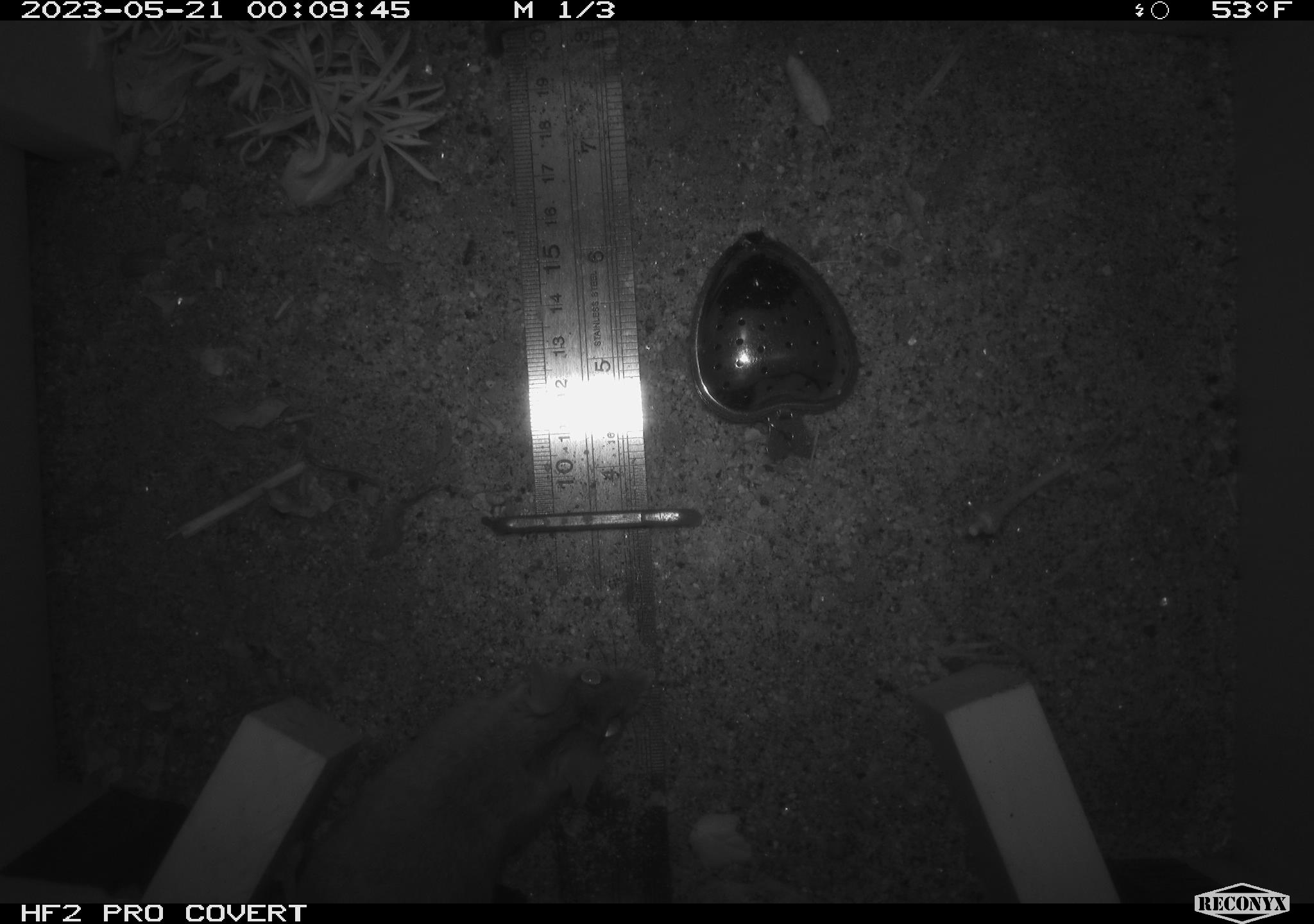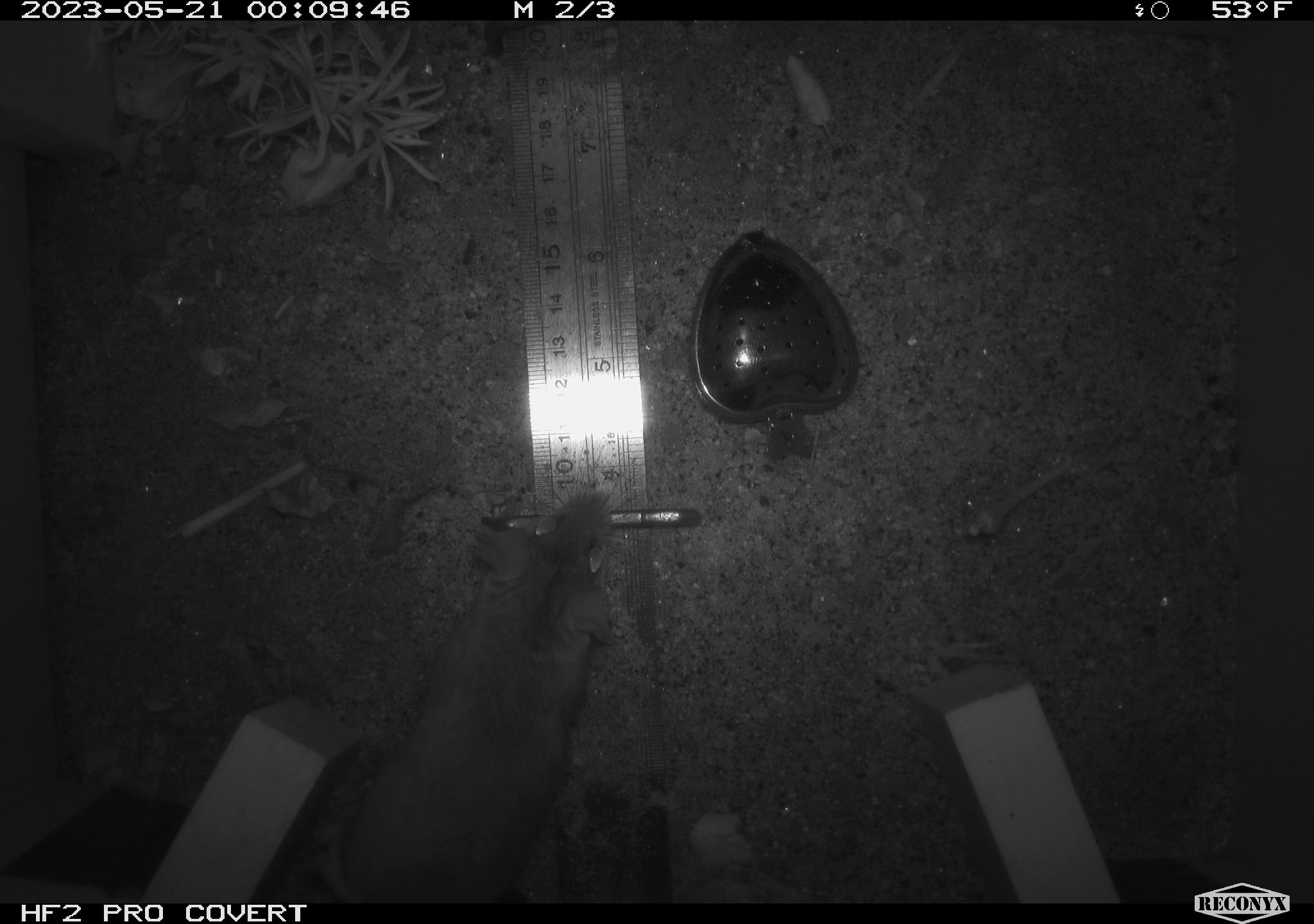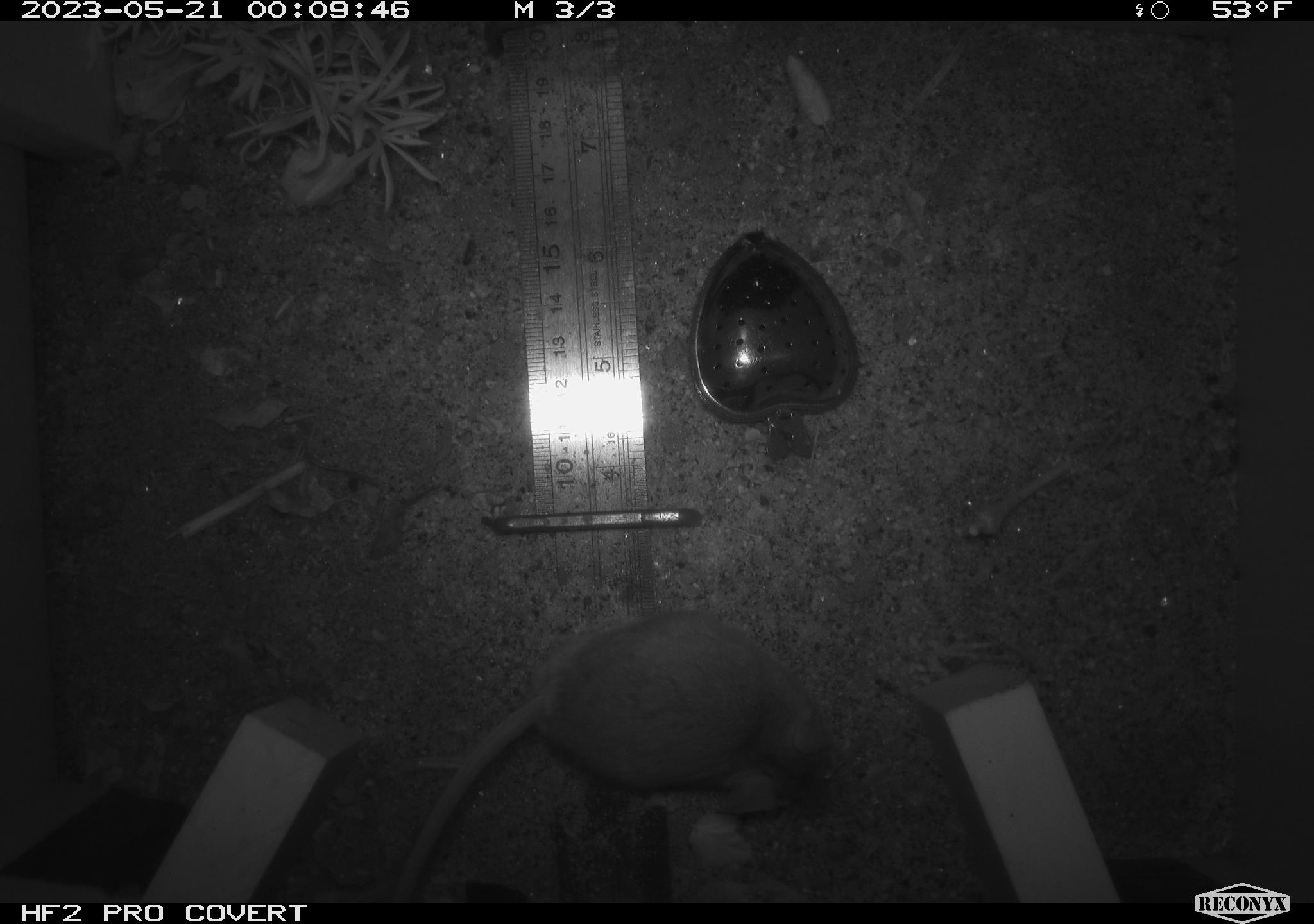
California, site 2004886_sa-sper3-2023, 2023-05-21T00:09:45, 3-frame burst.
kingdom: Animalia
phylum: Chordata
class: Mammalia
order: Rodentia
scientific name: Rodentia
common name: mouse species